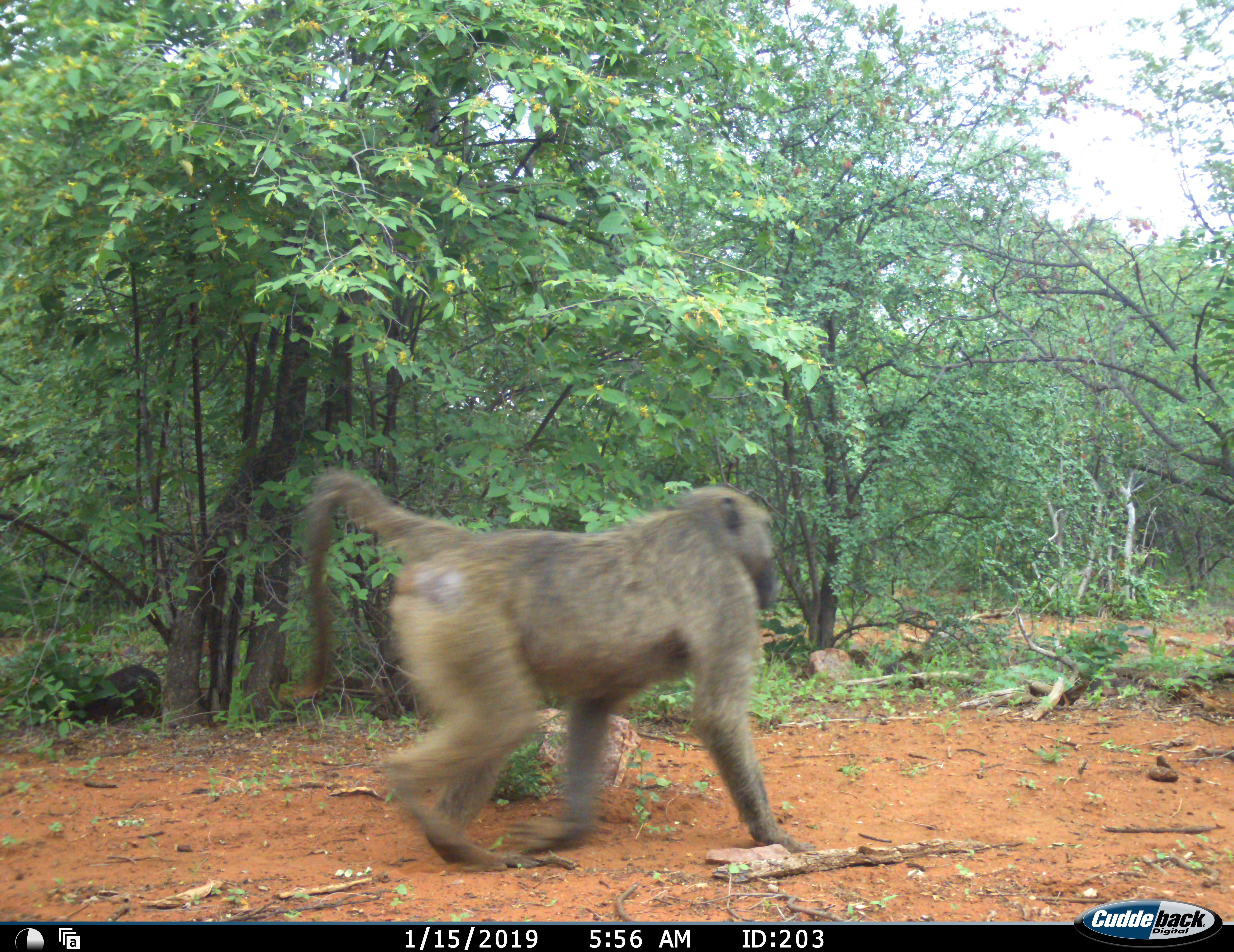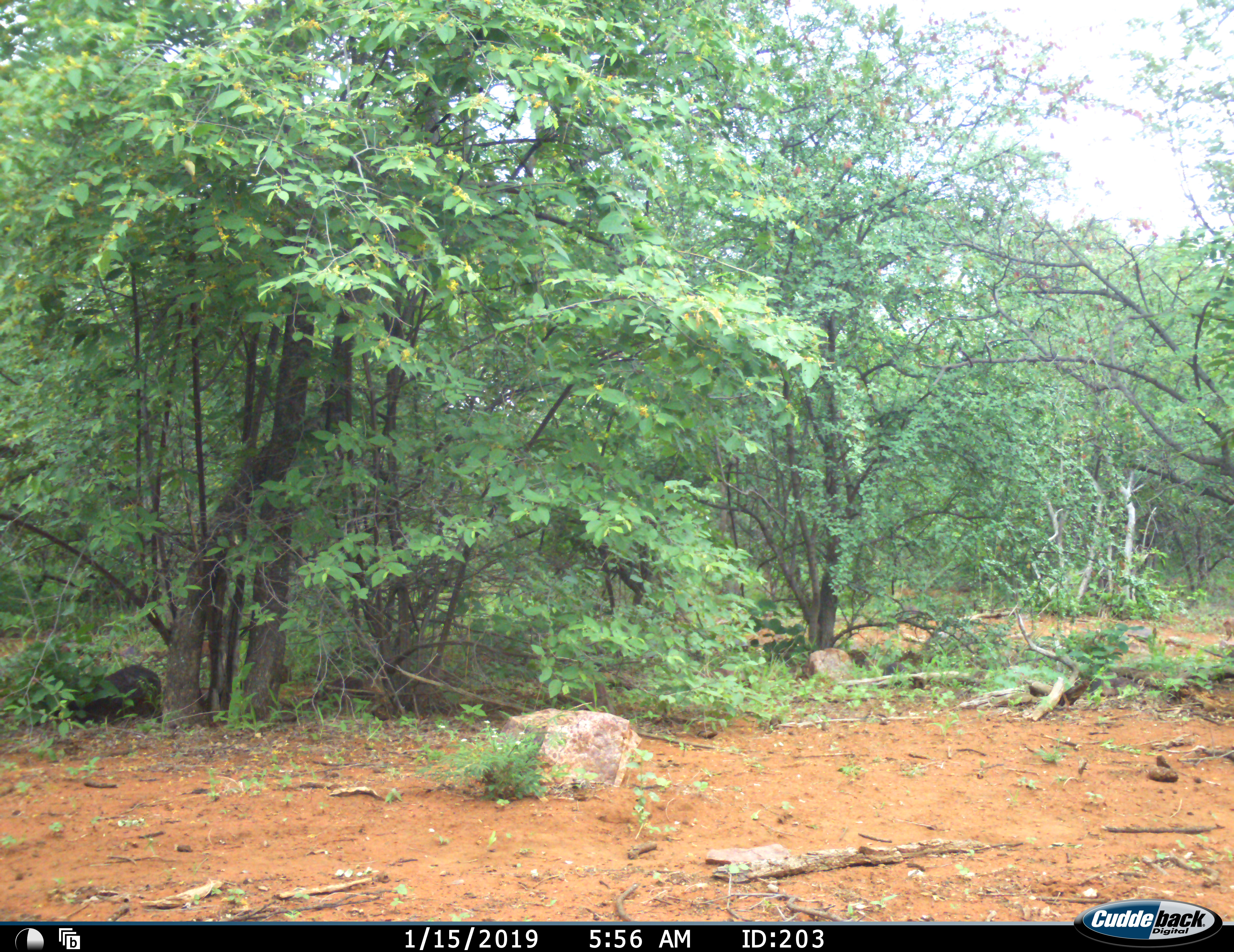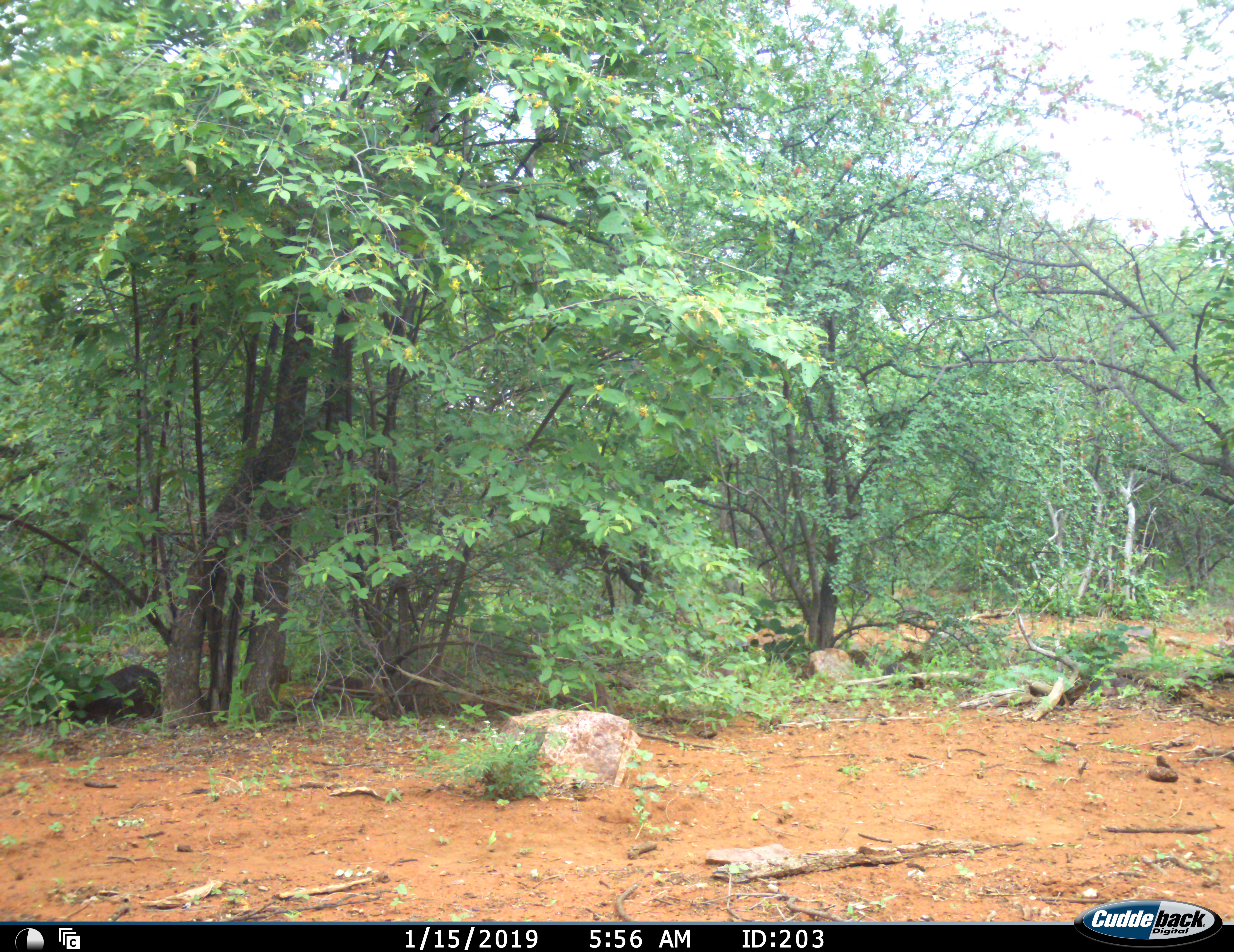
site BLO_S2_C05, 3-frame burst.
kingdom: Animalia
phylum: Chordata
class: Mammalia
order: Primates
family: Cercopithecidae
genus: Papio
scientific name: Papio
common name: baboon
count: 1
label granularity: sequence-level